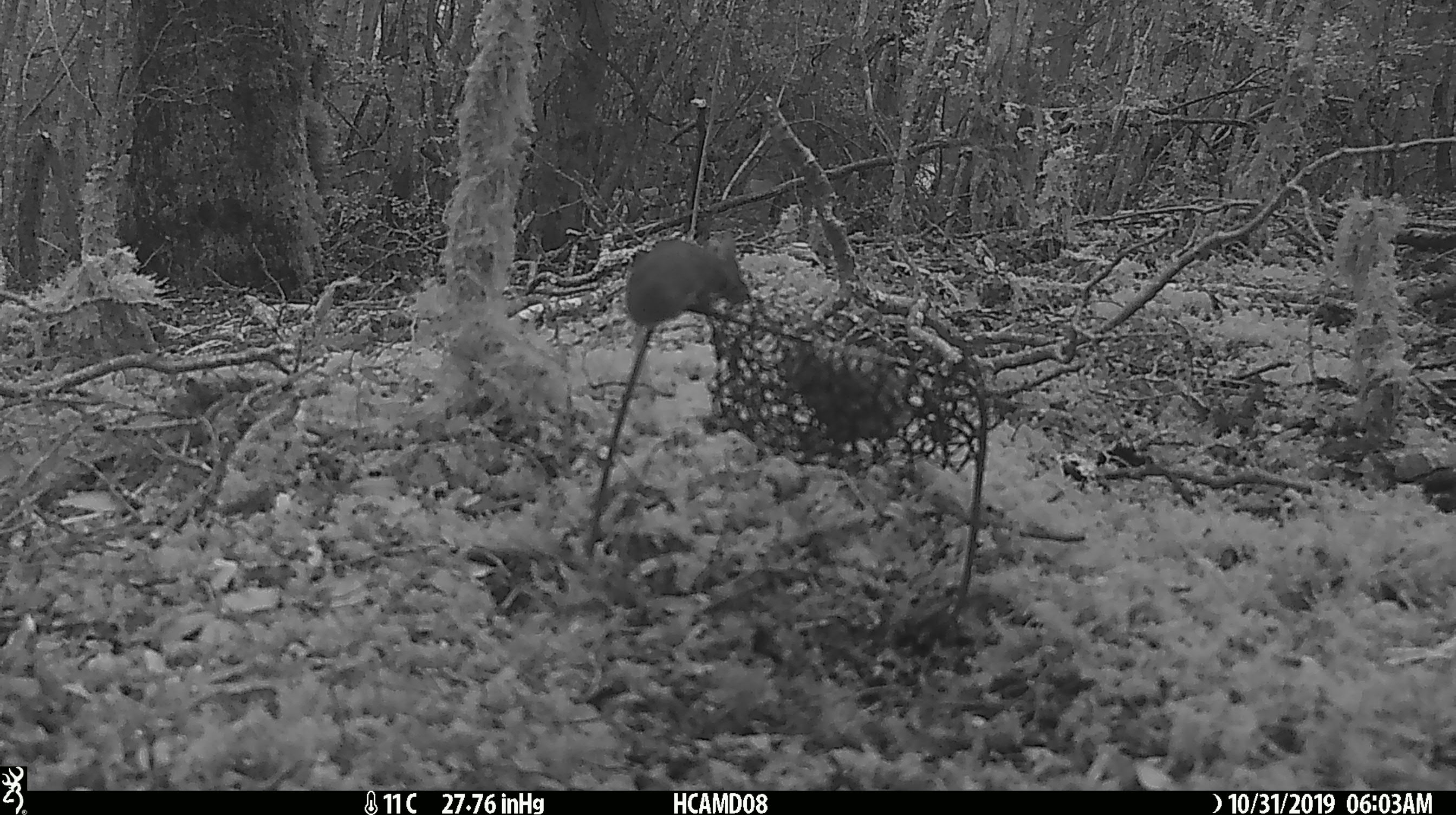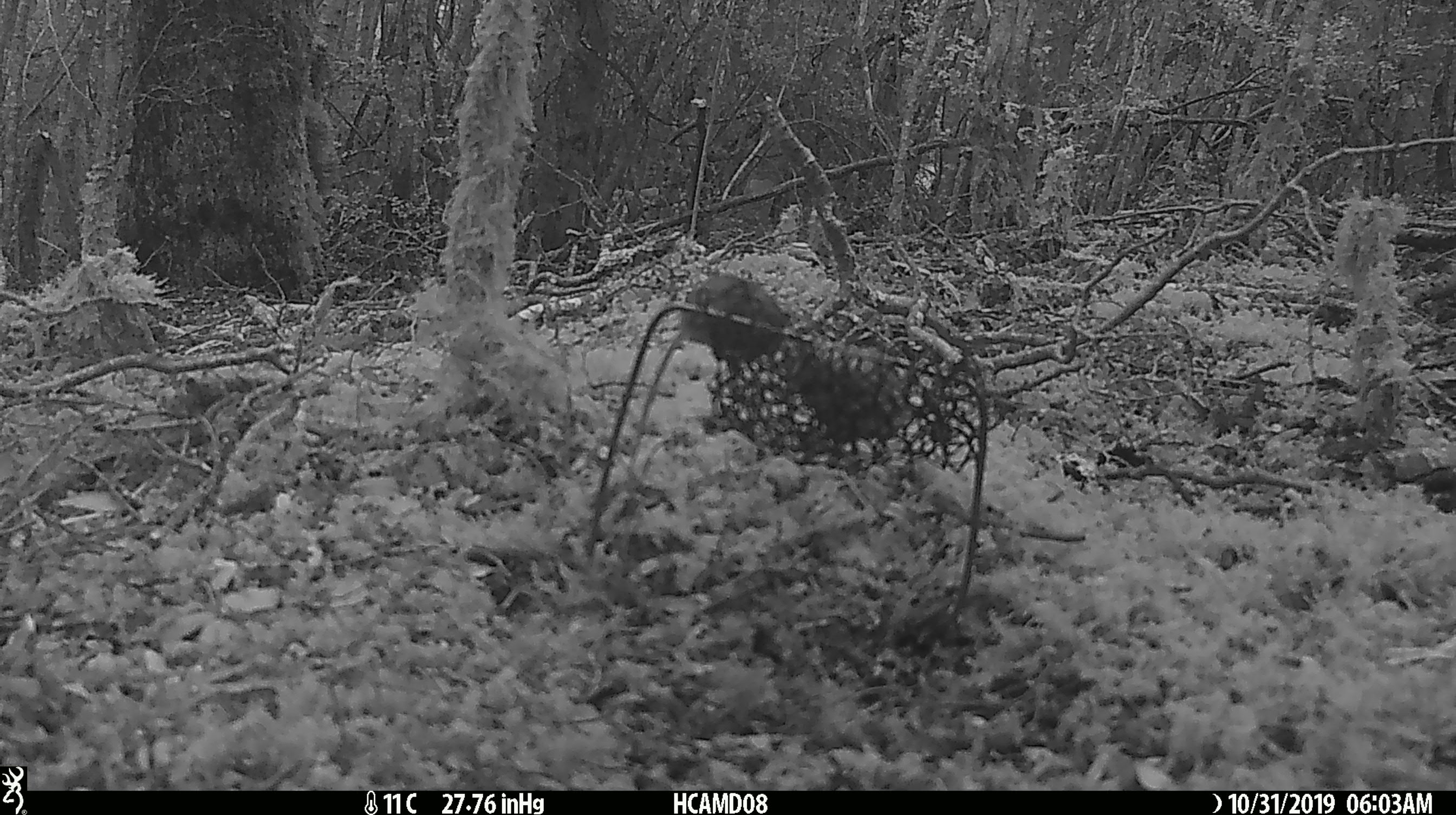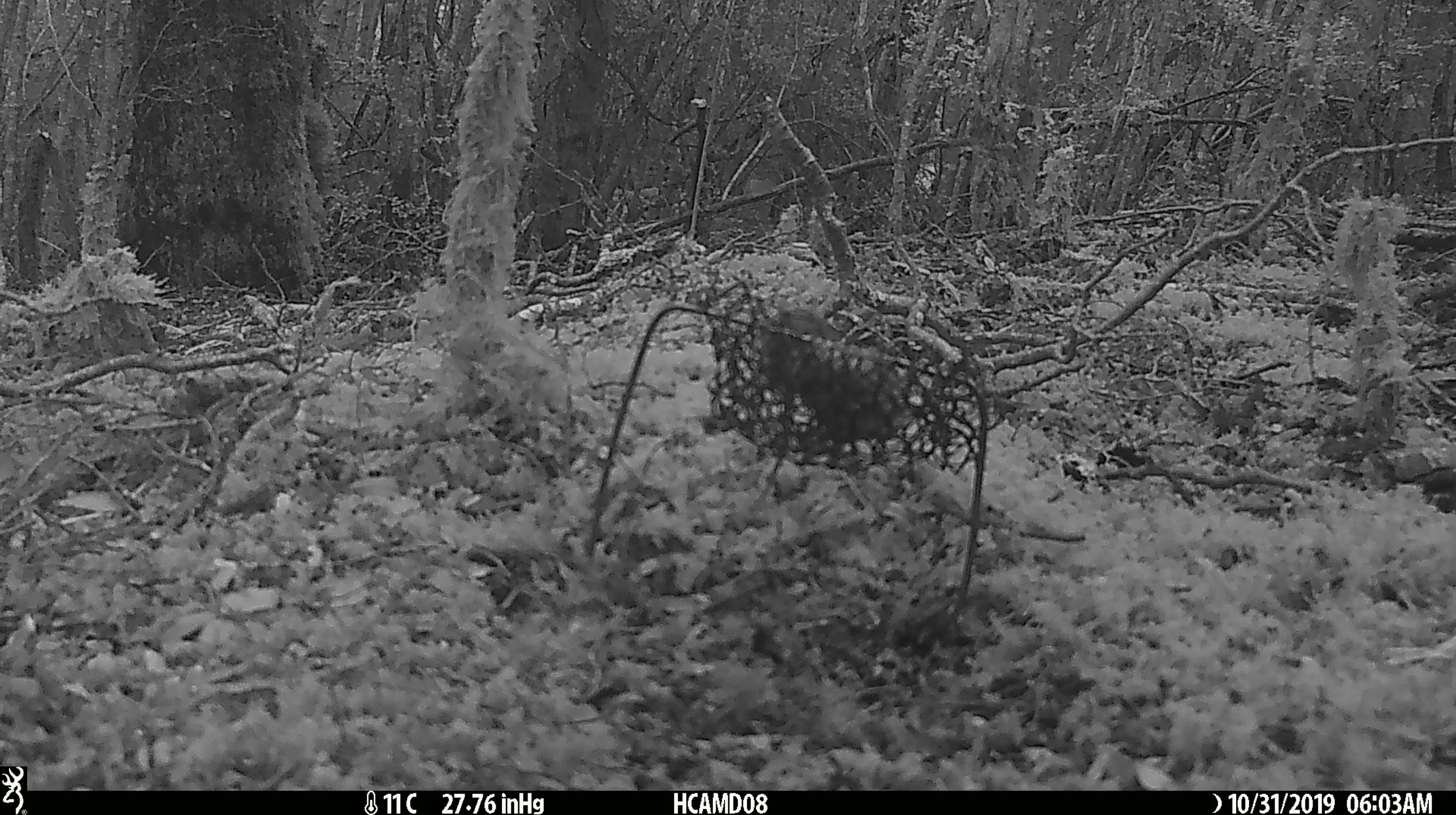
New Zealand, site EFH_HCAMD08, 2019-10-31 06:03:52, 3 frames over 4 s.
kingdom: Animalia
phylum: Chordata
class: Mammalia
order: Rodentia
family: Muridae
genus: Mus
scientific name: Mus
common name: mouse